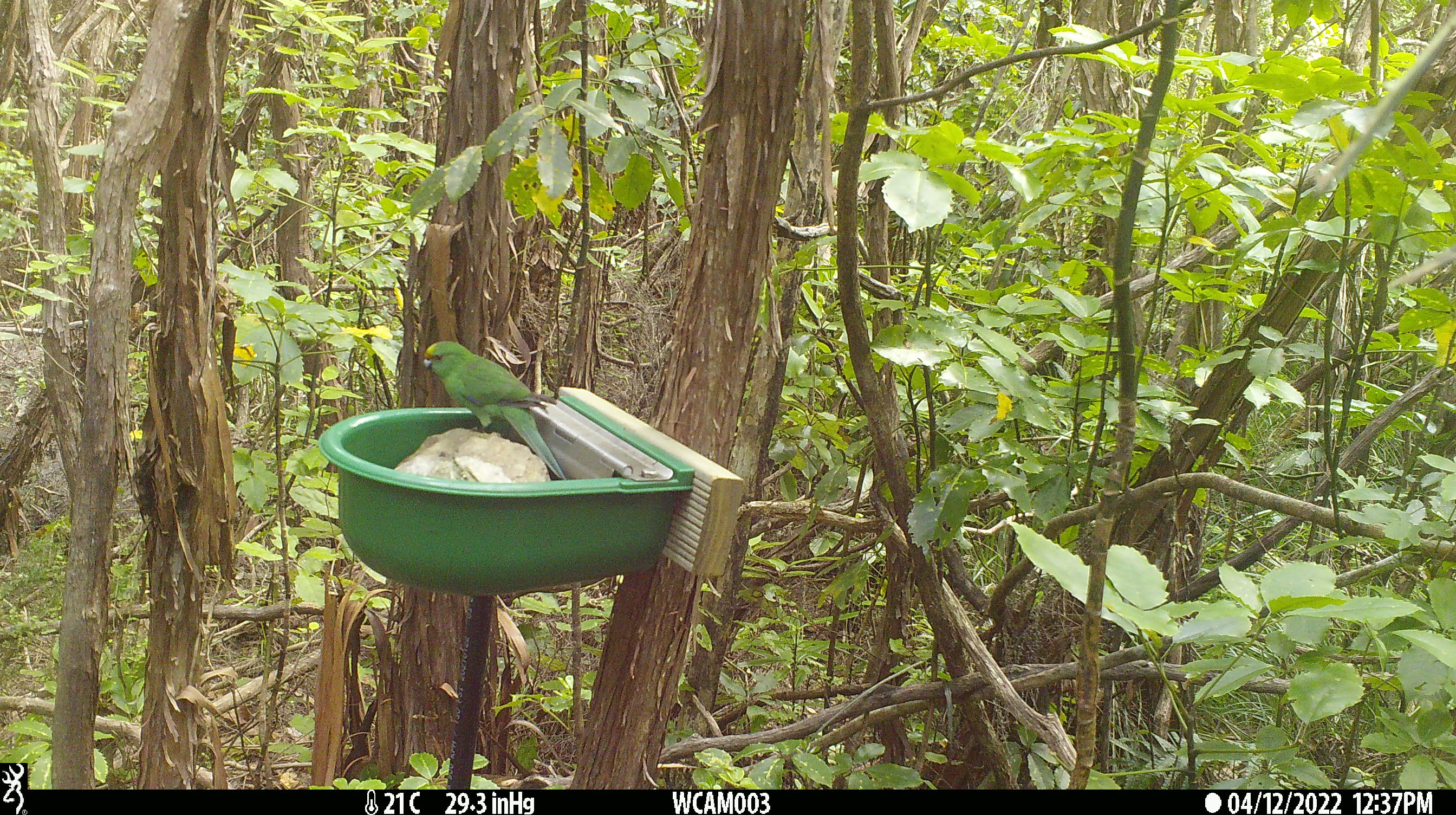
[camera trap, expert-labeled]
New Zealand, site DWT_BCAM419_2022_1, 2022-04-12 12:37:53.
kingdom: Animalia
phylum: Chordata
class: Aves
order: Psittaciformes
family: Psittaculidae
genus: Cyanoramphus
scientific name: Cyanoramphus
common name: parakeet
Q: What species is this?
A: Parakeet (Cyanoramphus).